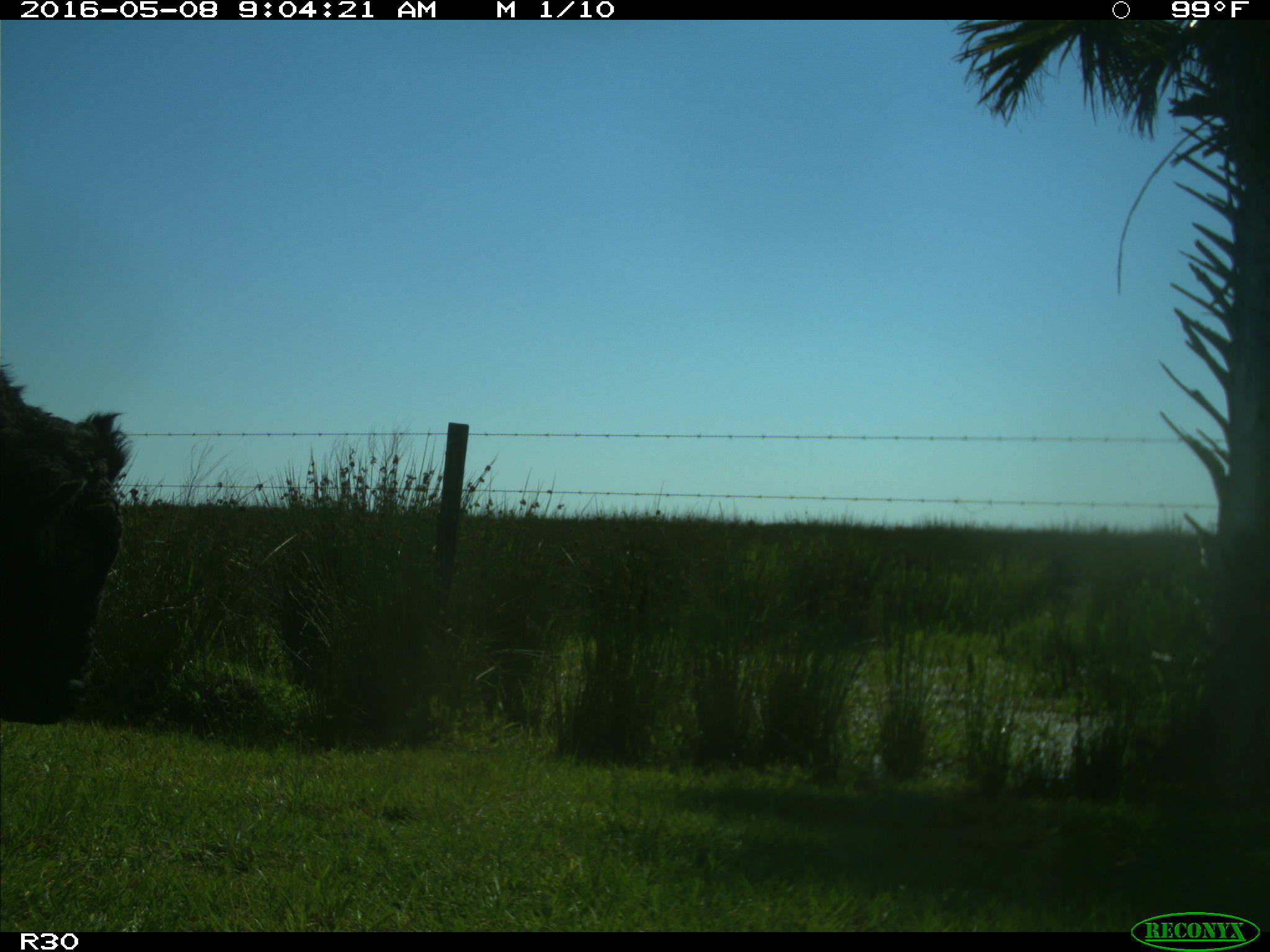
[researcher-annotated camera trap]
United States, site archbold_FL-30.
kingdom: Animalia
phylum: Chordata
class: Mammalia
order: Artiodactyla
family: Bovidae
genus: Bos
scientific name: Bos taurus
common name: domestic cow